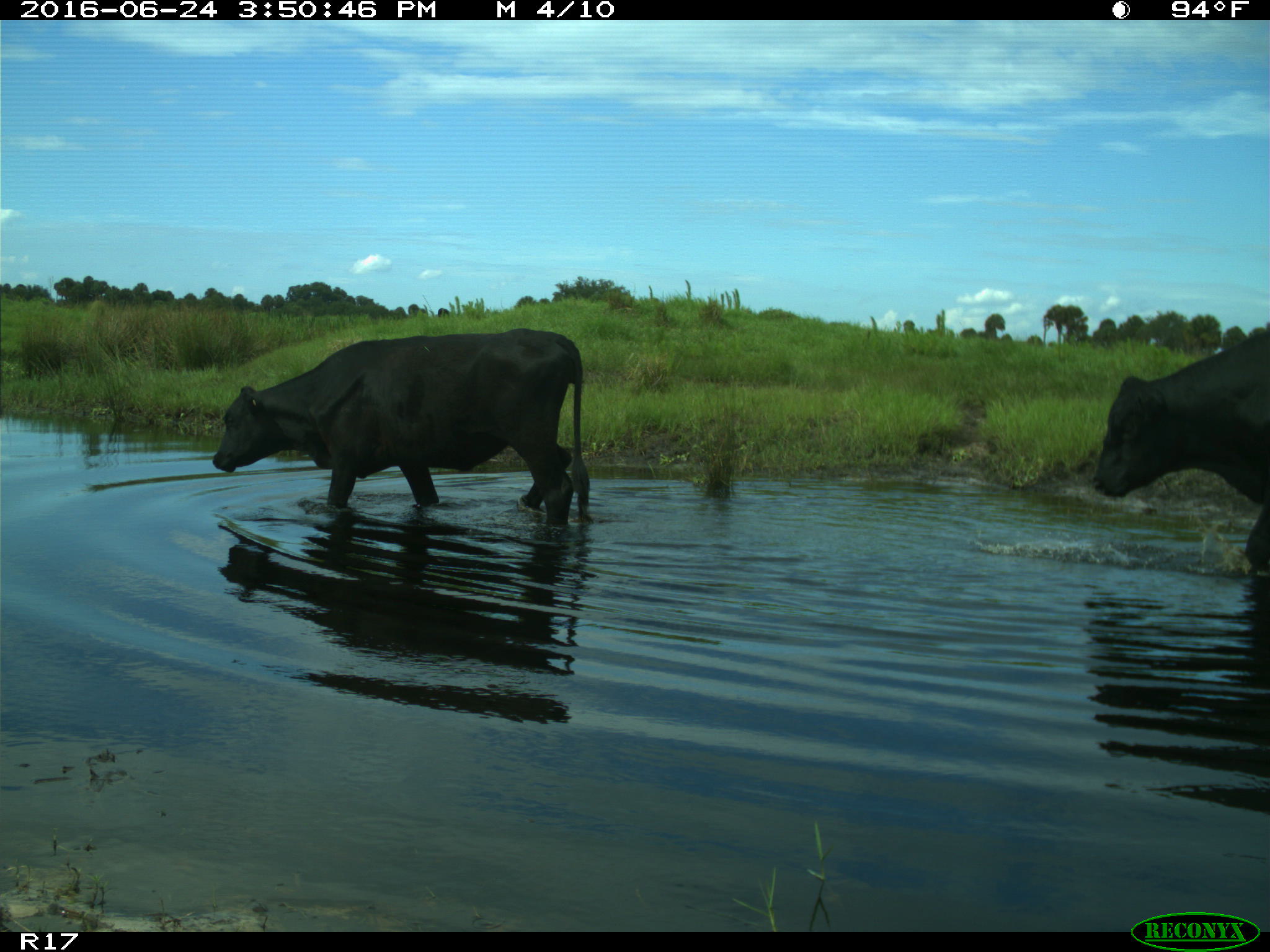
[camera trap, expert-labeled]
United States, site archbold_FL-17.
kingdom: Animalia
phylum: Chordata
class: Mammalia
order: Artiodactyla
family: Bovidae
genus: Bos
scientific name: Bos taurus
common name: domestic cow